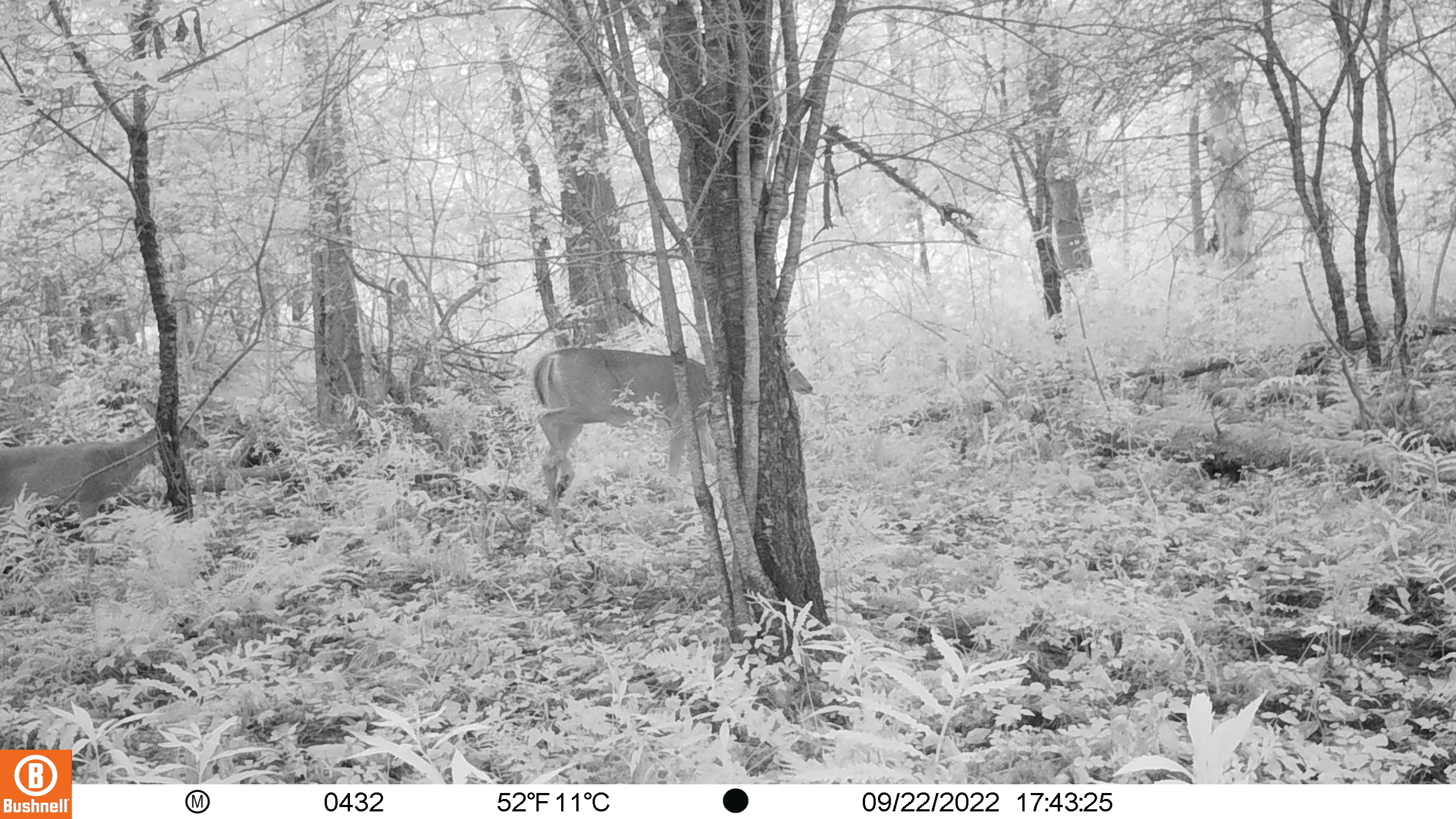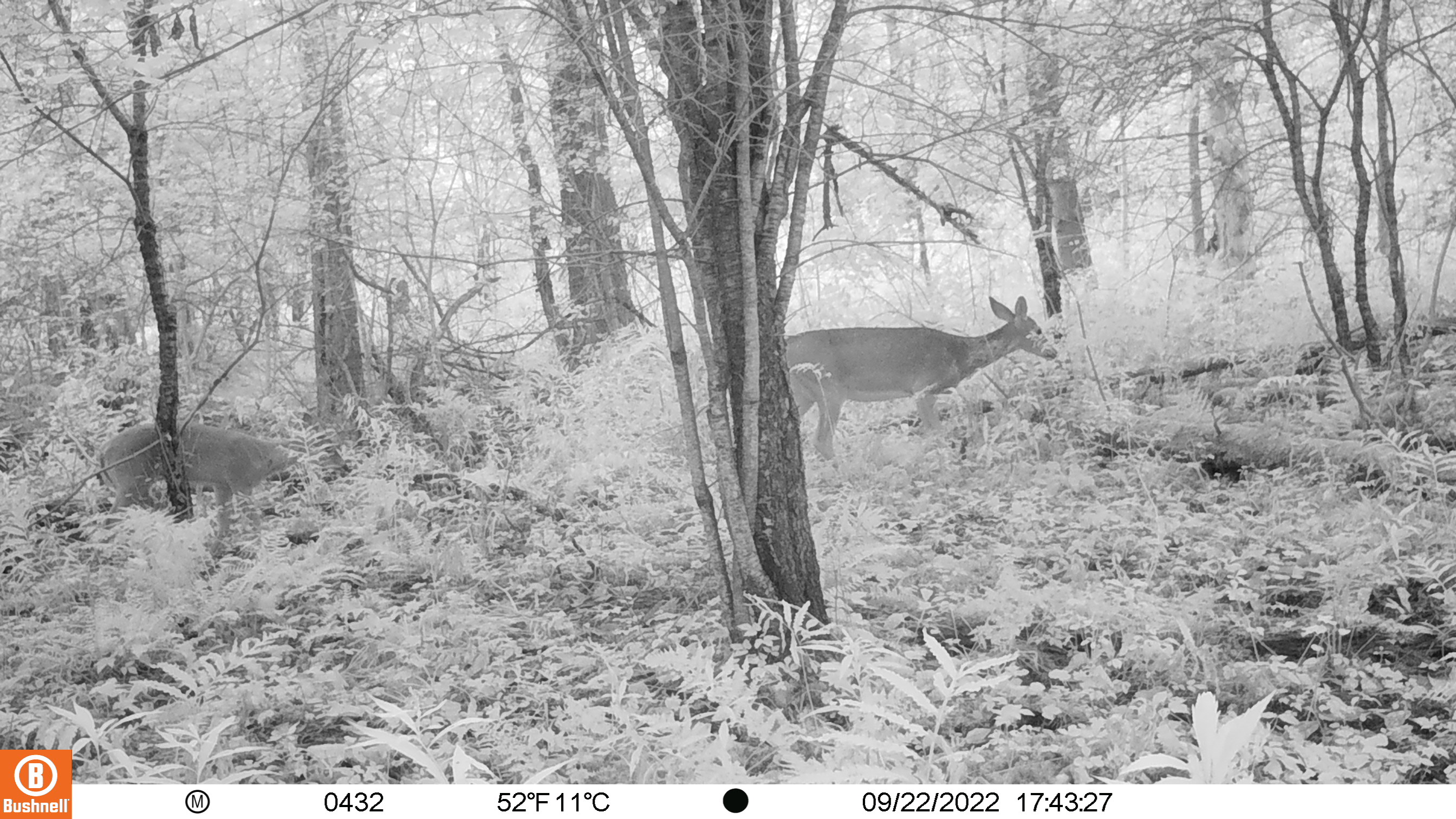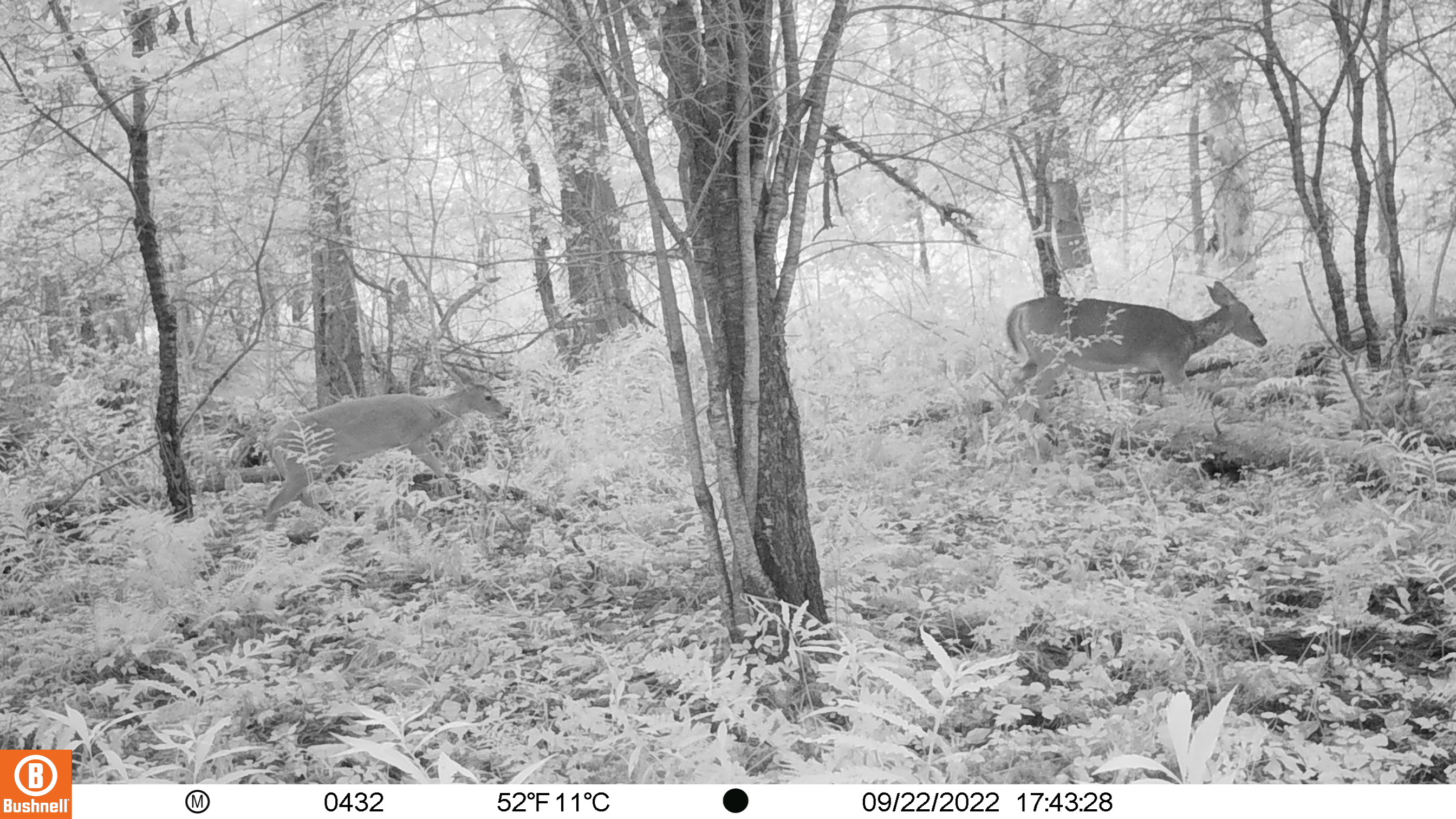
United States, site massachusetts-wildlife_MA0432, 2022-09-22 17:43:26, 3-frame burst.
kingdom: Animalia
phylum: Chordata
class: Mammalia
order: Artiodactyla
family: Cervidae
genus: Odocoileus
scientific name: Odocoileus virginianus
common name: white-tailed deer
White-tailed deer (Odocoileus virginianus).